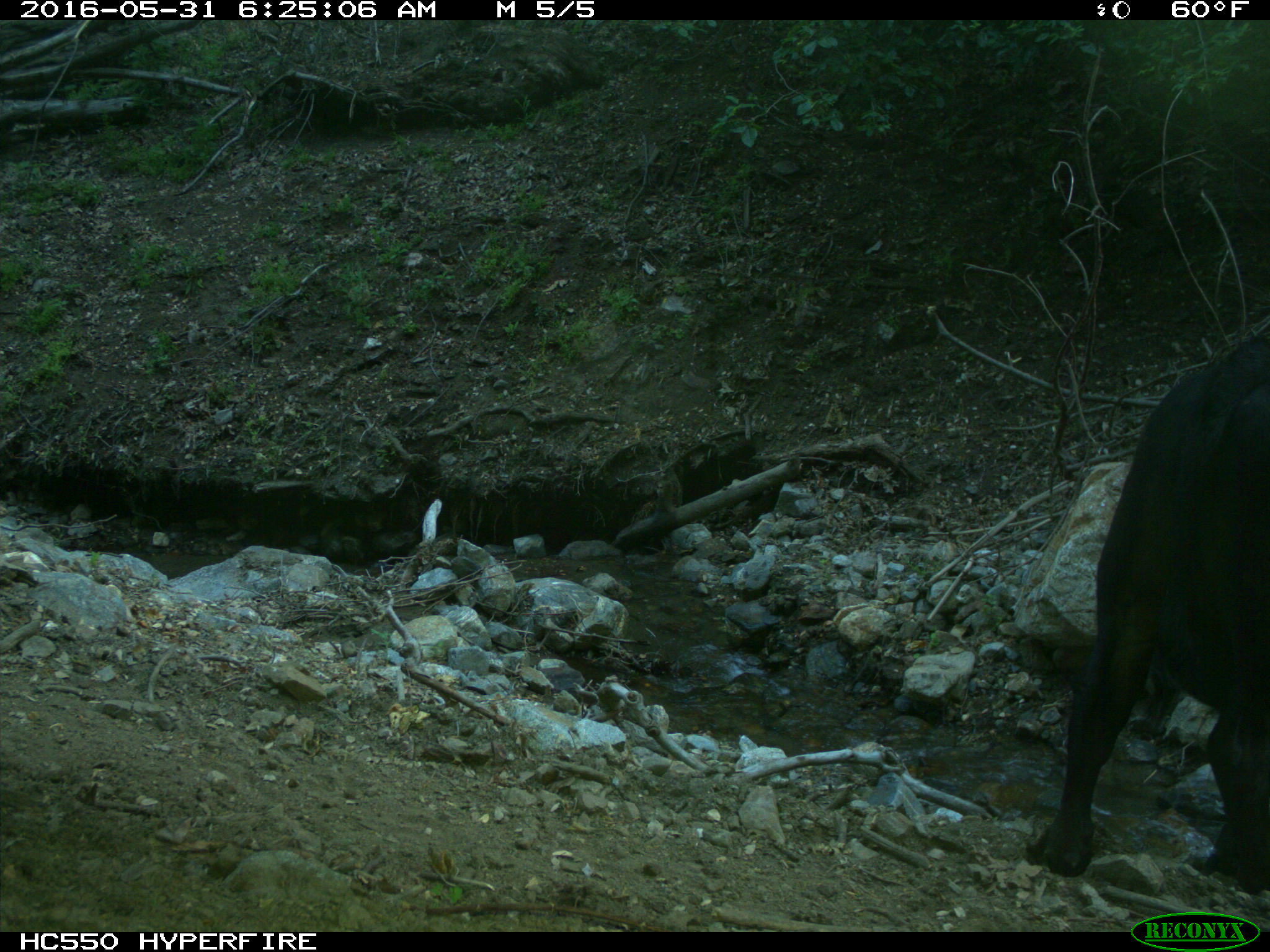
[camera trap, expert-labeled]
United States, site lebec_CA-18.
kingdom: Animalia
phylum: Chordata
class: Mammalia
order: Artiodactyla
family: Bovidae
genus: Bos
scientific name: Bos taurus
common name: domestic cow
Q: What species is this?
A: Bos taurus (domestic cow).